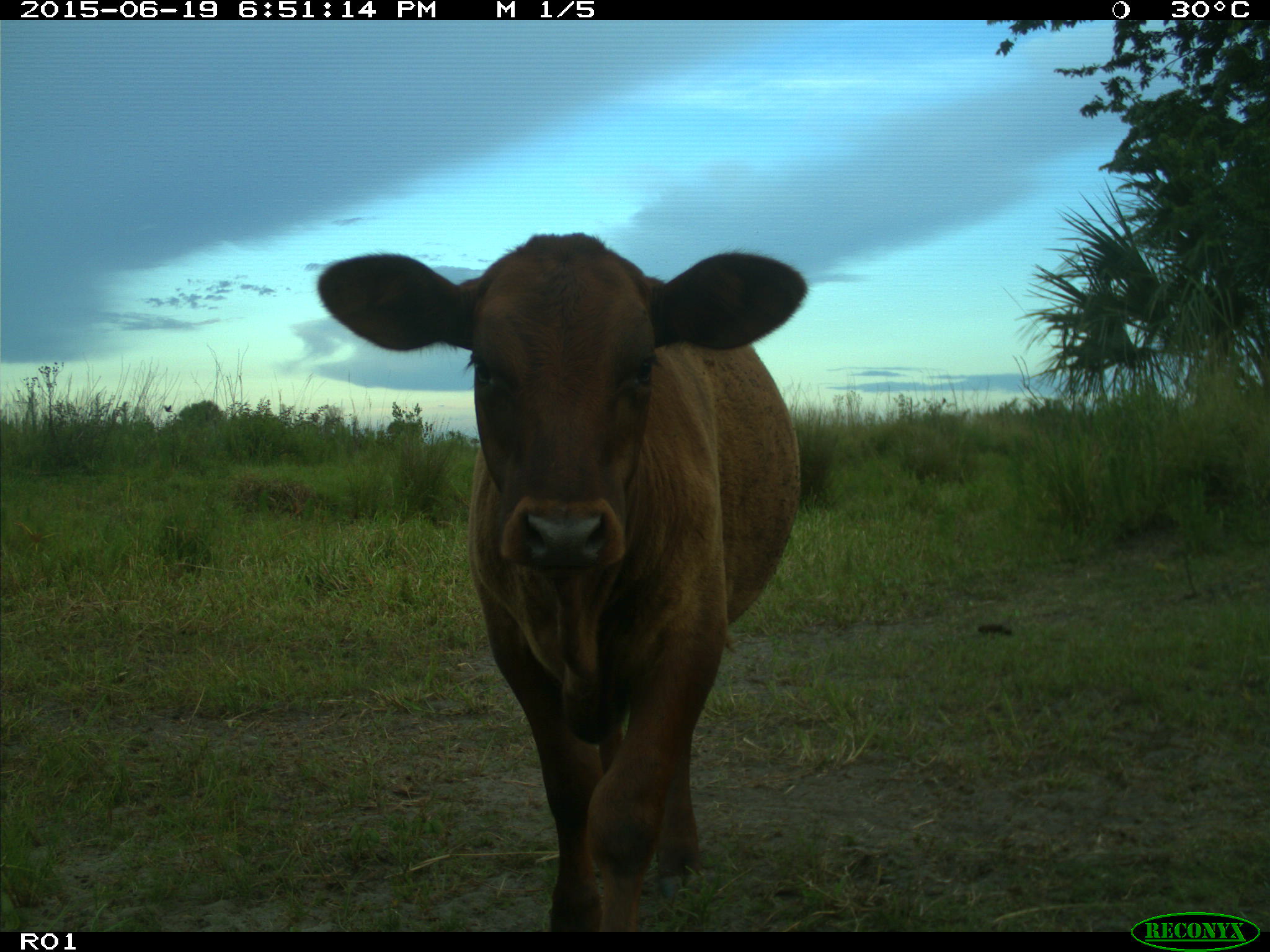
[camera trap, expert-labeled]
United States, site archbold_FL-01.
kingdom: Animalia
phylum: Chordata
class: Mammalia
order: Artiodactyla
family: Bovidae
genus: Bos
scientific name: Bos taurus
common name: domestic cow